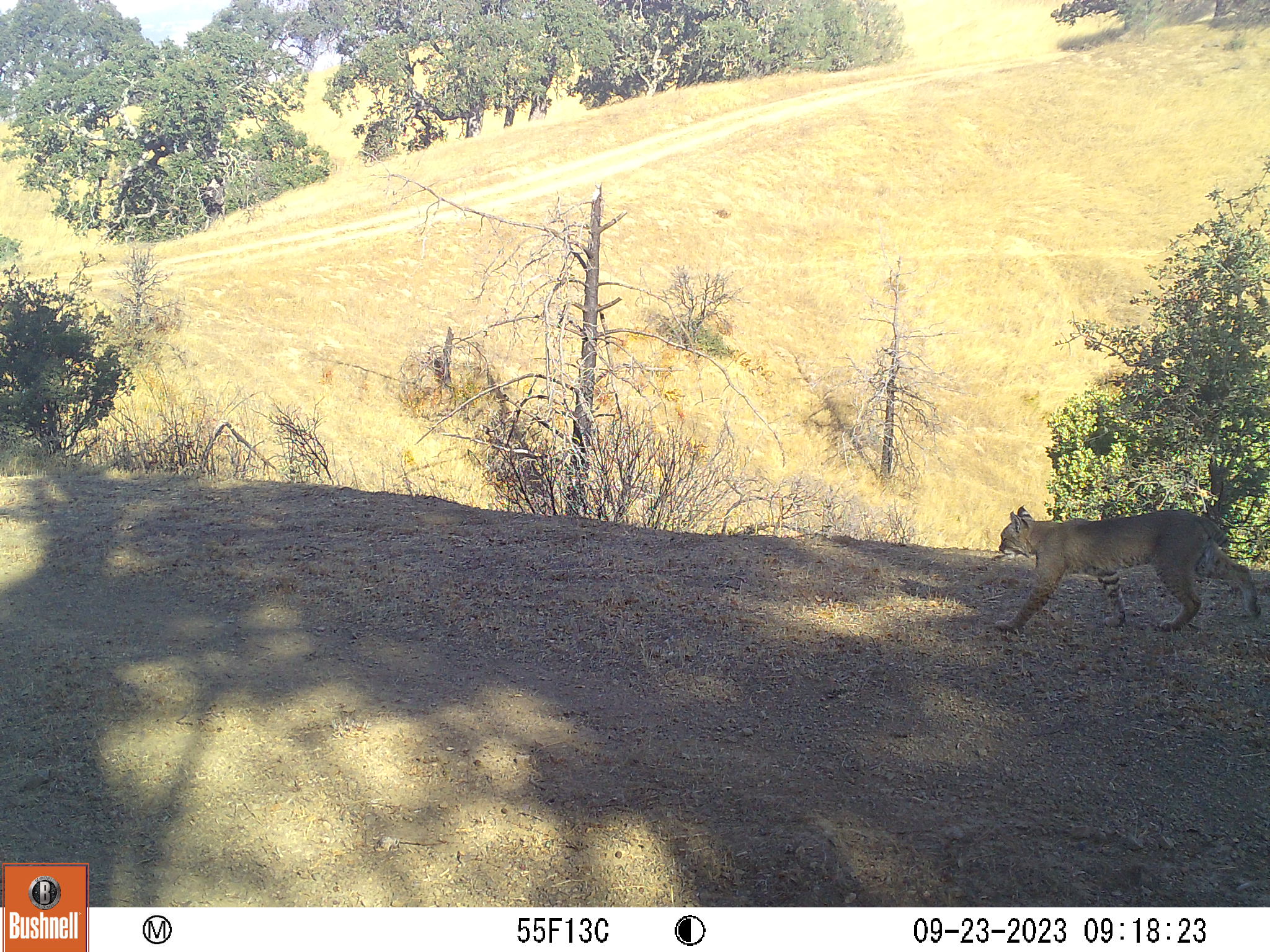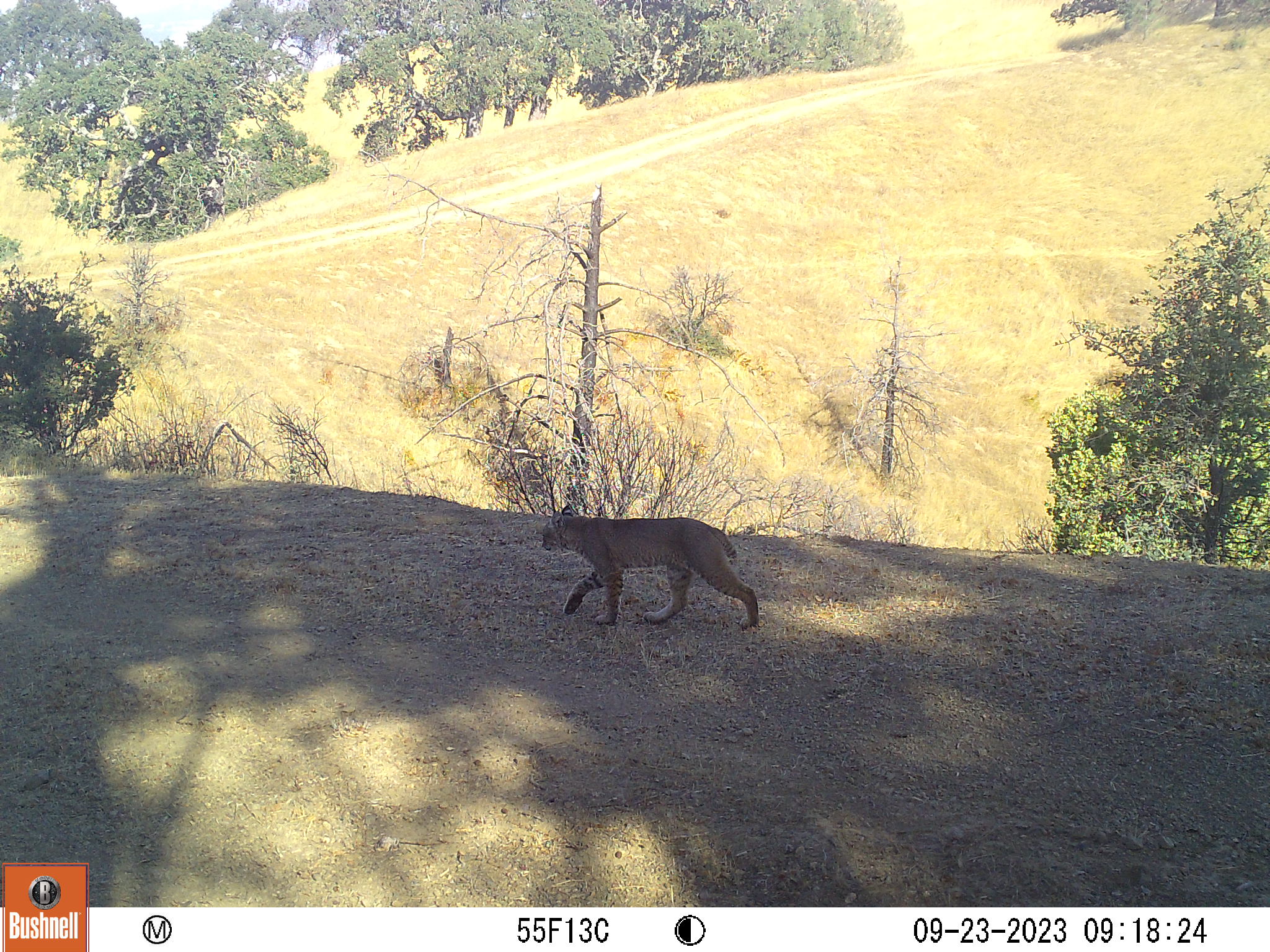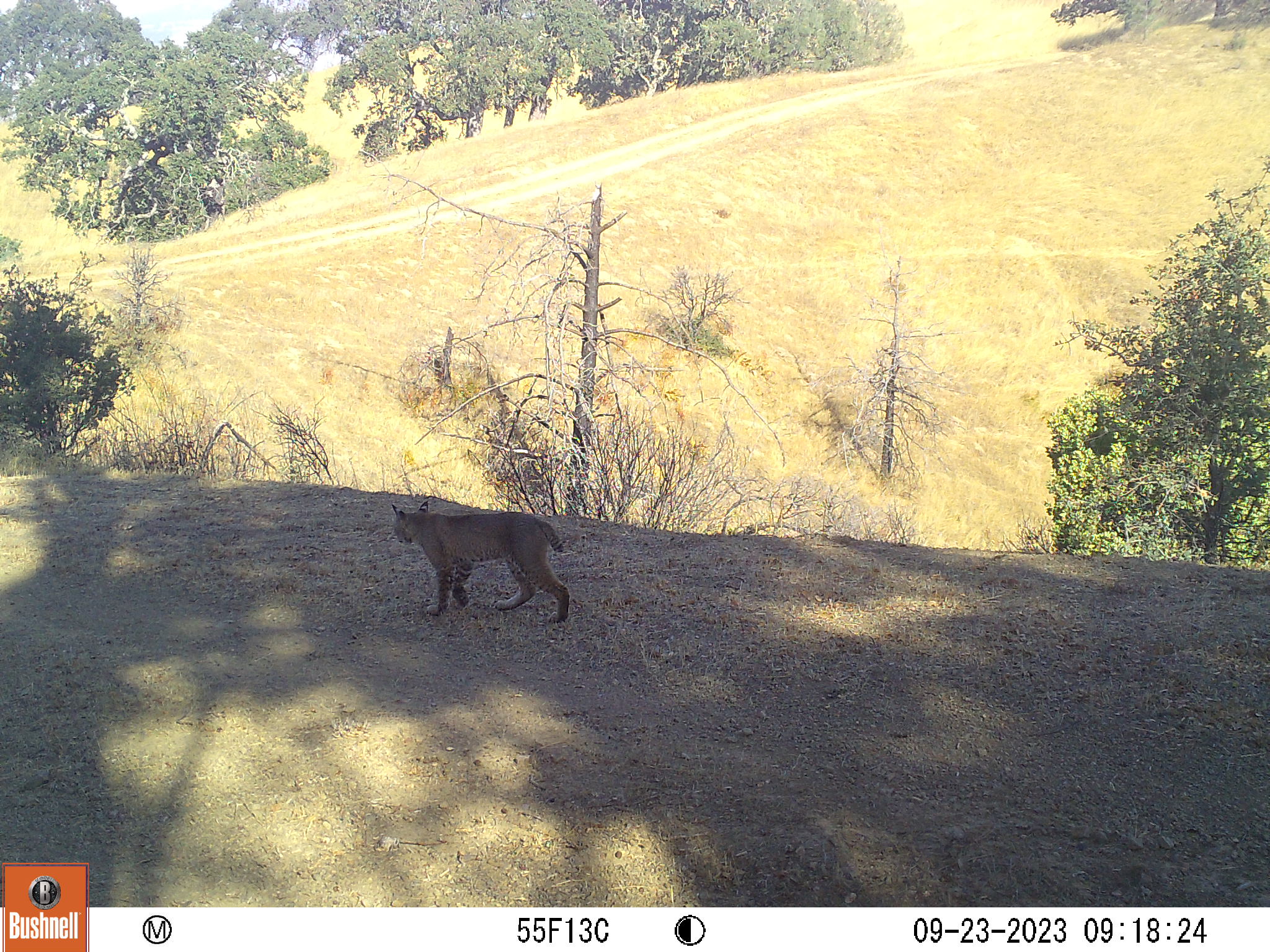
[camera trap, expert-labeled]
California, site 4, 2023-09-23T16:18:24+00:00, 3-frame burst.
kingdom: Animalia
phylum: Chordata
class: Mammalia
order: Carnivora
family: Felidae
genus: Lynx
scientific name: Lynx rufus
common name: bobcat